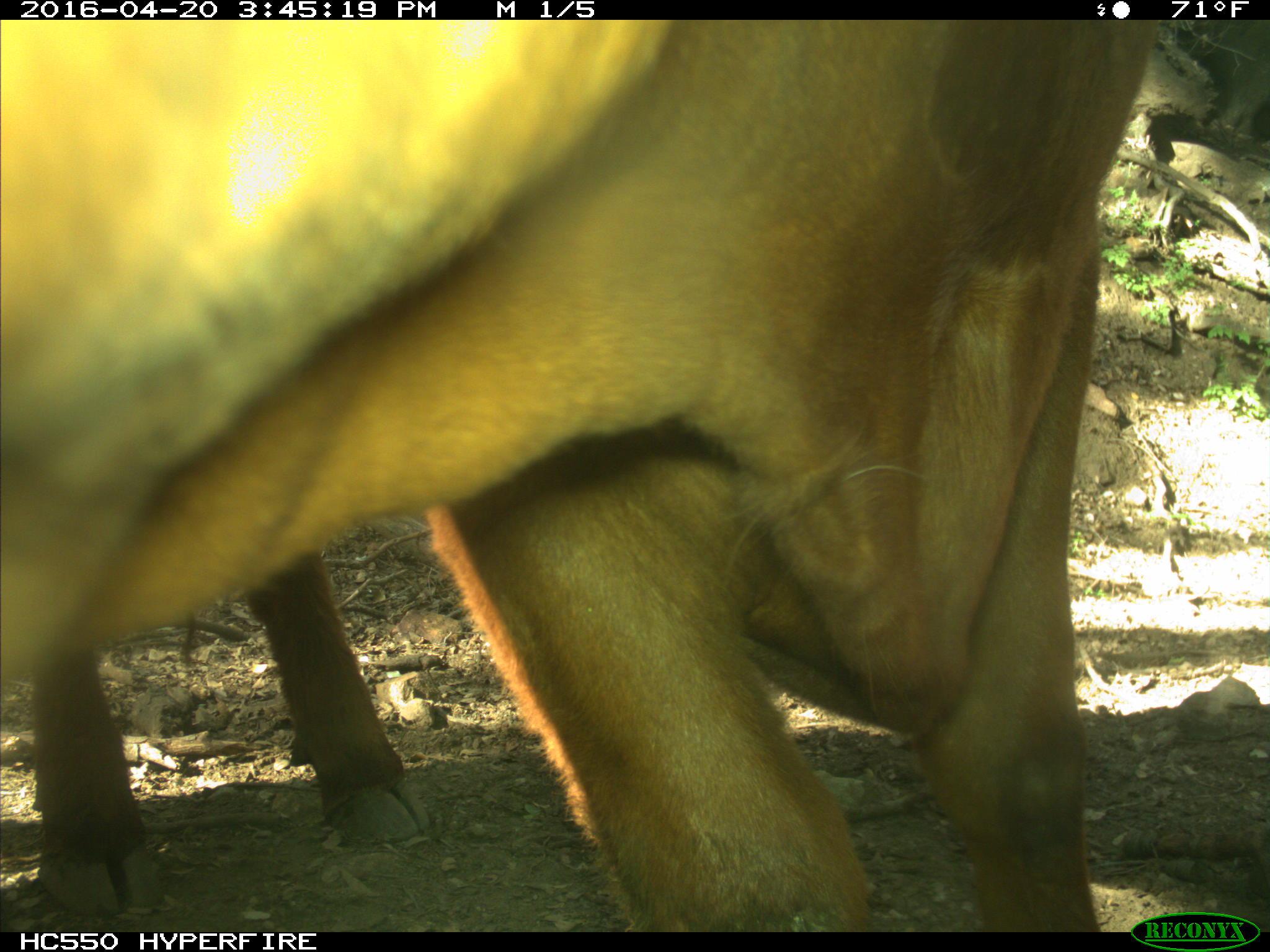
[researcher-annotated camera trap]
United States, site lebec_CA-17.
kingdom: Animalia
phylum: Chordata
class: Mammalia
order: Artiodactyla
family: Bovidae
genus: Bos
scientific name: Bos taurus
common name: domestic cow